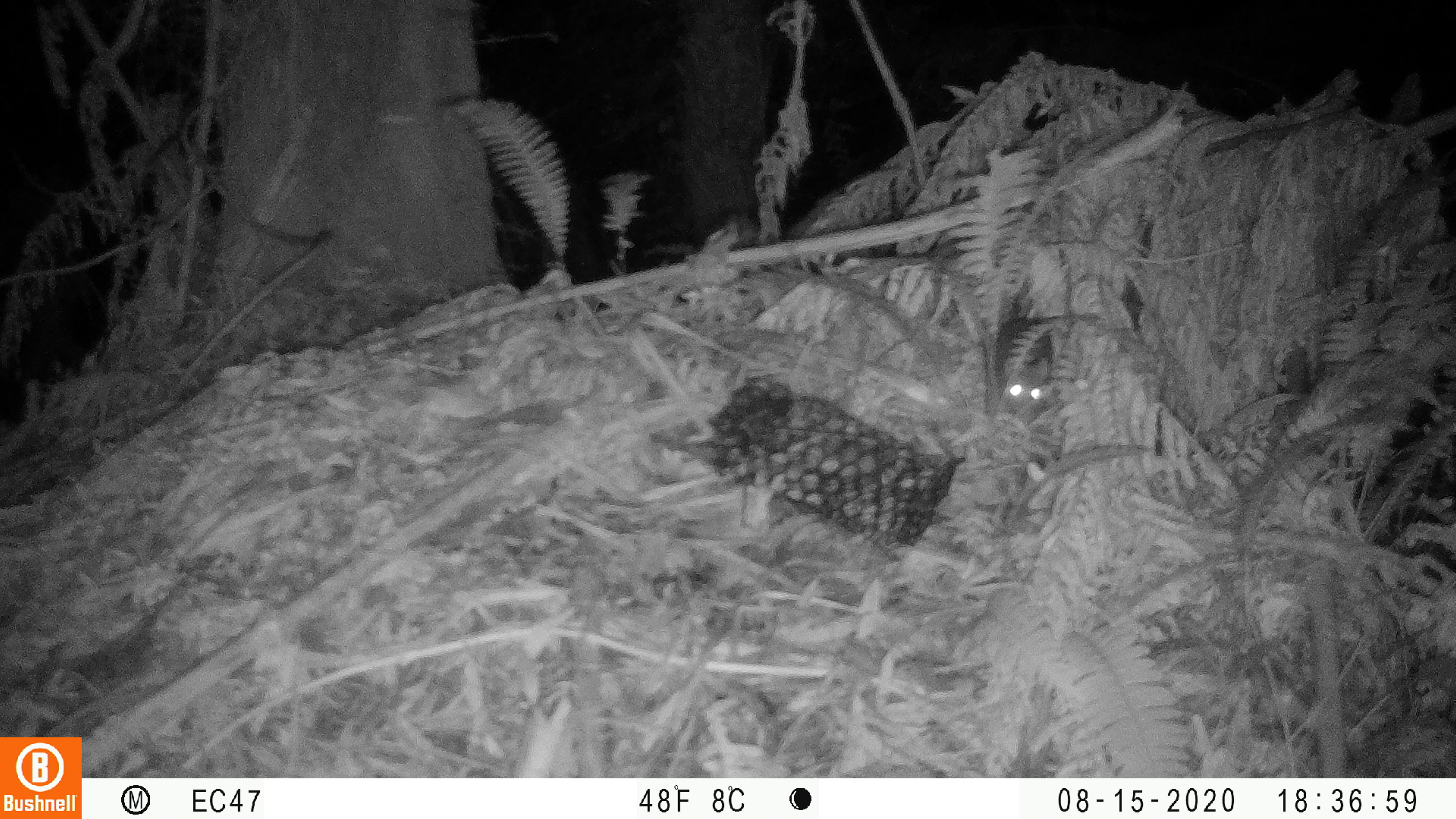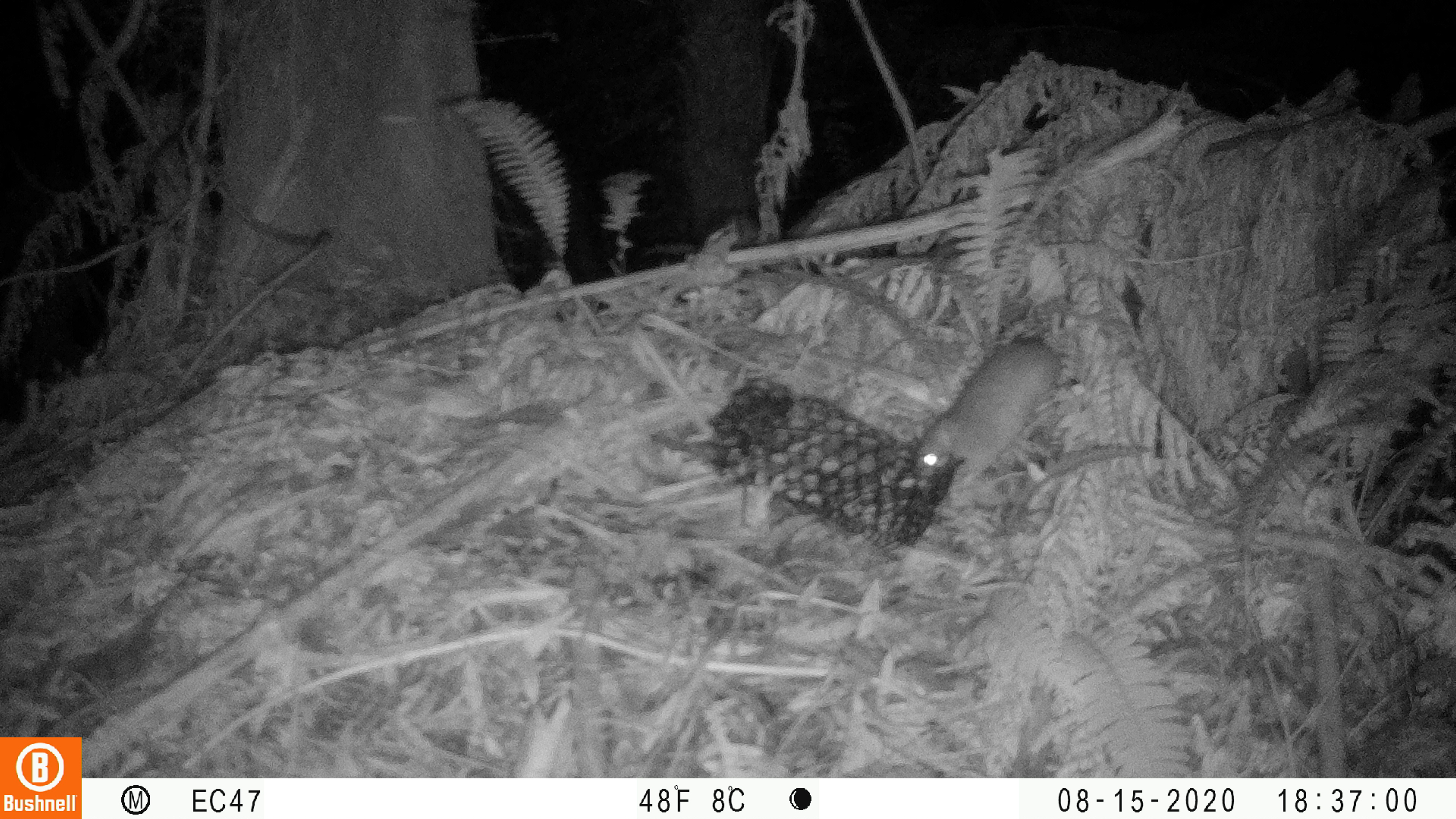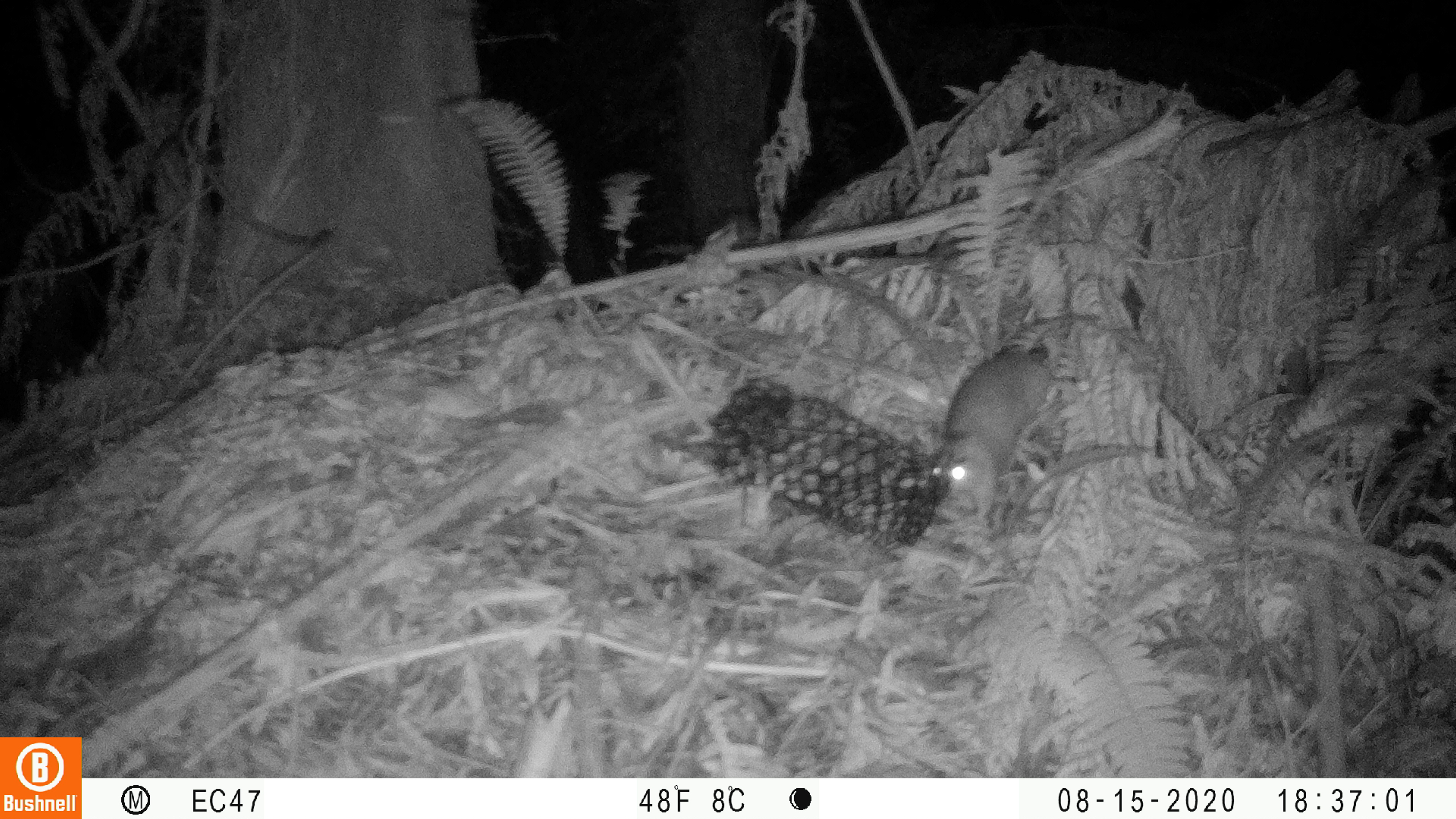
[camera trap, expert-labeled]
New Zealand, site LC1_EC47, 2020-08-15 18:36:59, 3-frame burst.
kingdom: Animalia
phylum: Chordata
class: Mammalia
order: Rodentia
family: Muridae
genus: Rattus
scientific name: Rattus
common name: rat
Rat (Rattus).